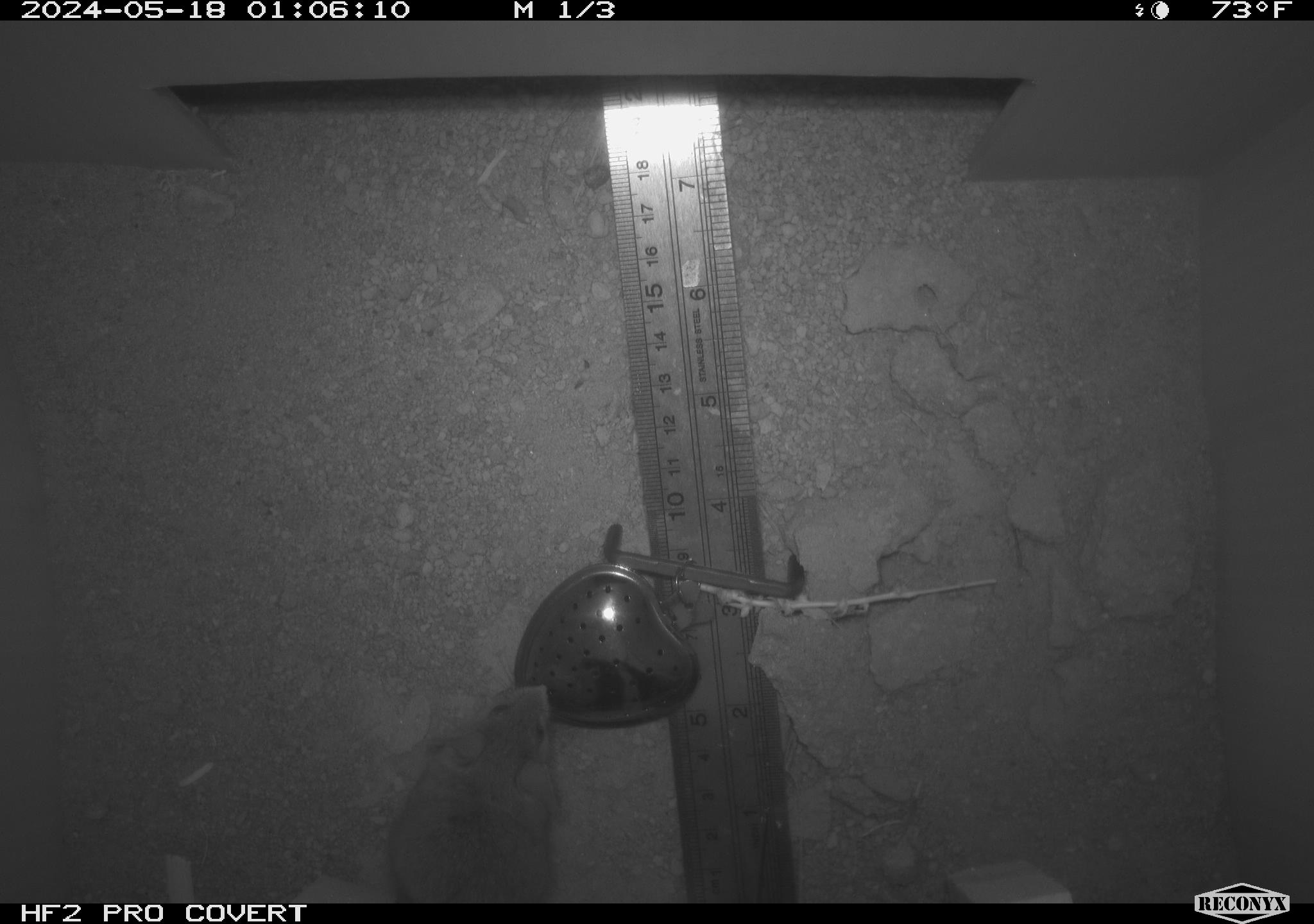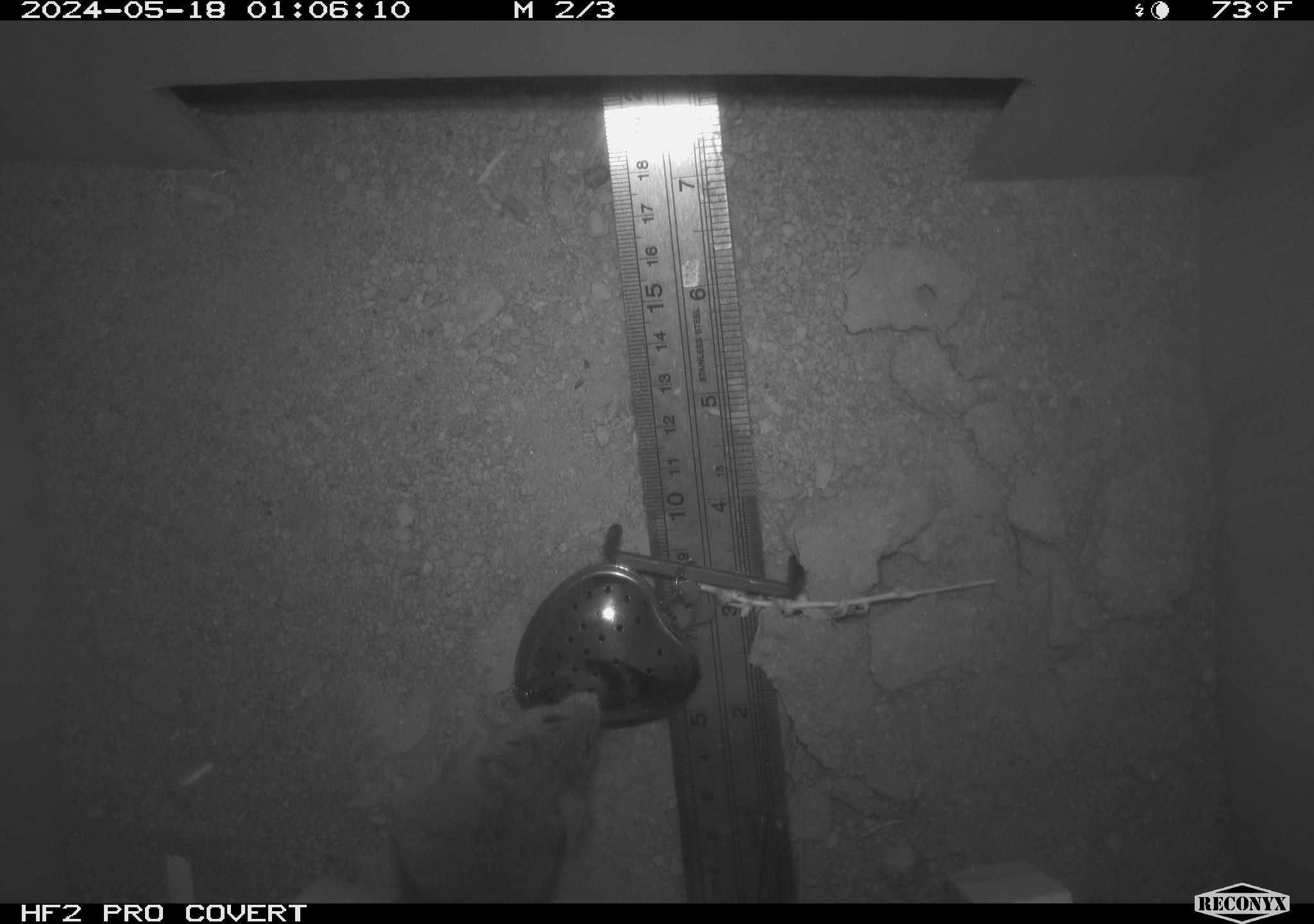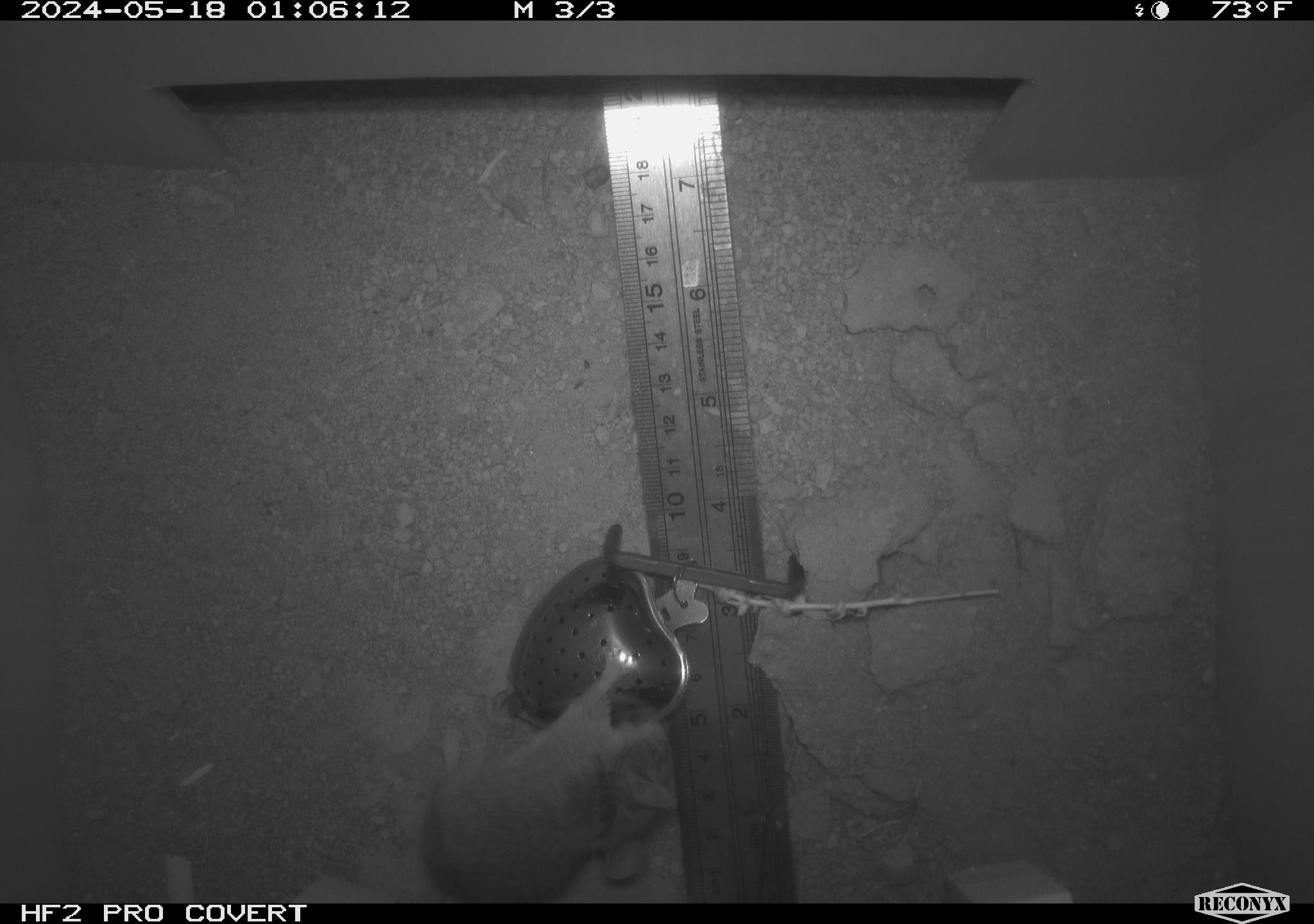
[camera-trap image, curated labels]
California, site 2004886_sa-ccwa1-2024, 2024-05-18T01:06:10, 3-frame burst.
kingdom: Animalia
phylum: Chordata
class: Mammalia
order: Rodentia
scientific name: Rodentia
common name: mouse species